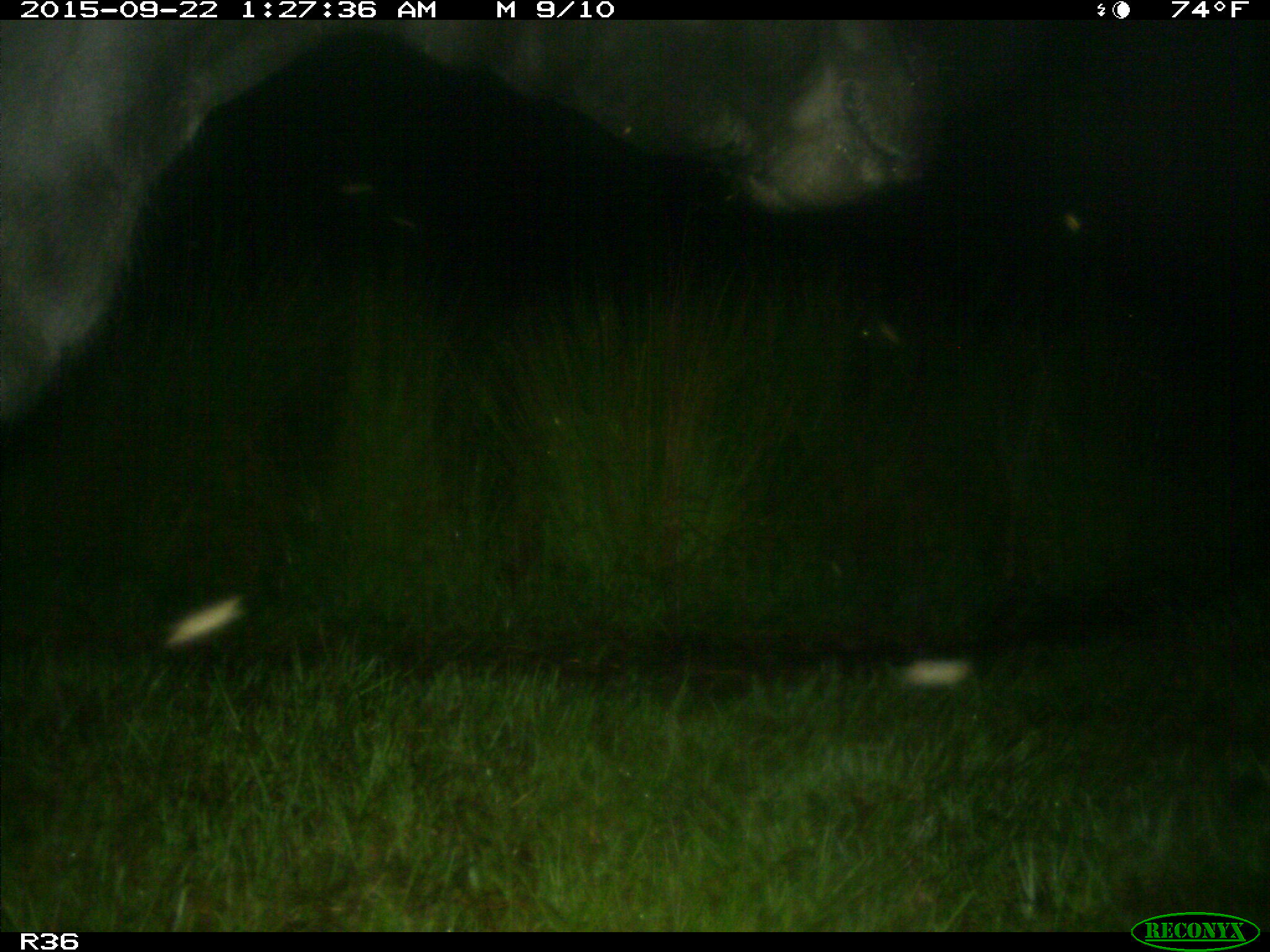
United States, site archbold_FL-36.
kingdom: Animalia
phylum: Chordata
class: Mammalia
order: Artiodactyla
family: Bovidae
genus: Bos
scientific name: Bos taurus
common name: domestic cow